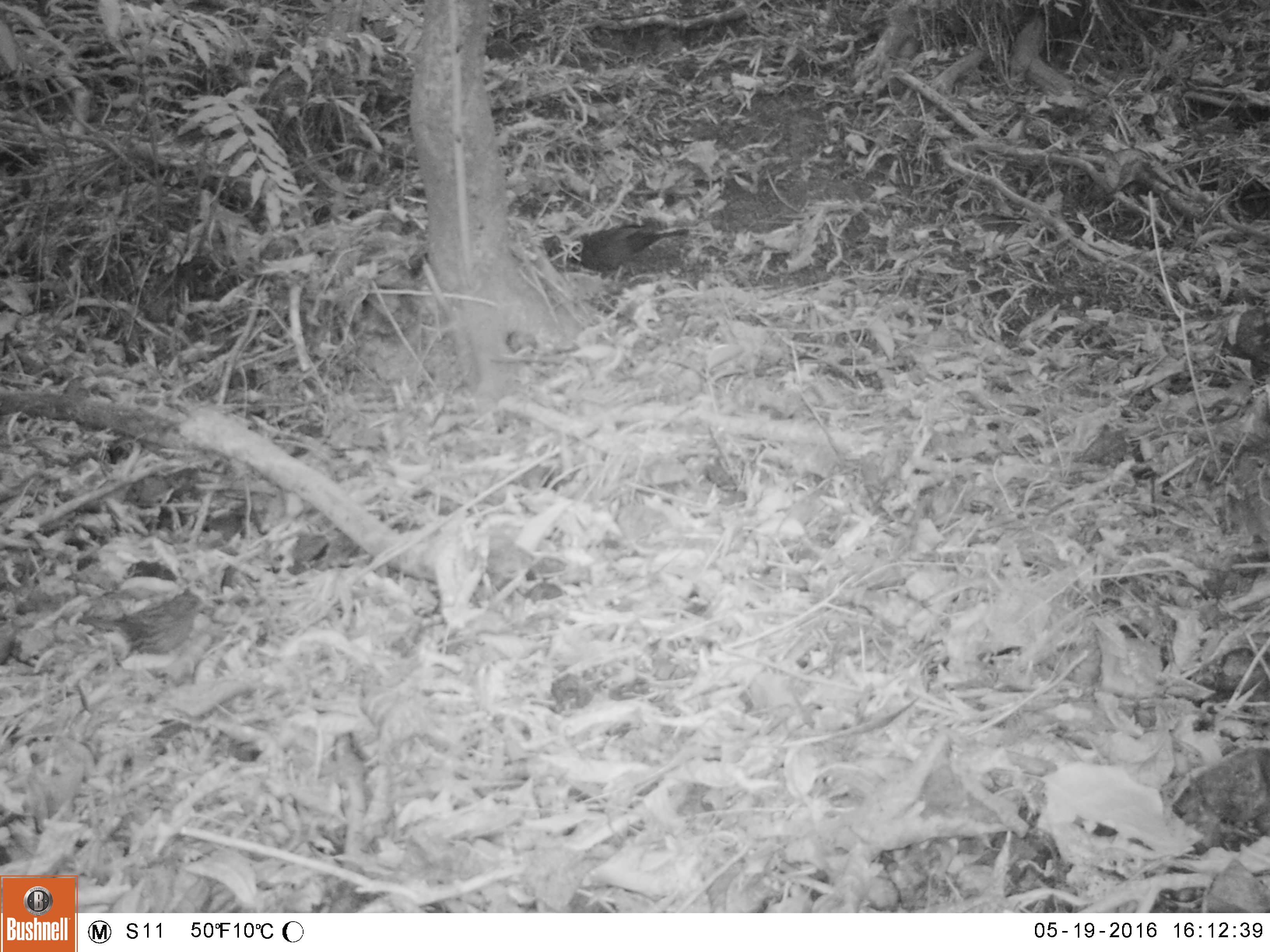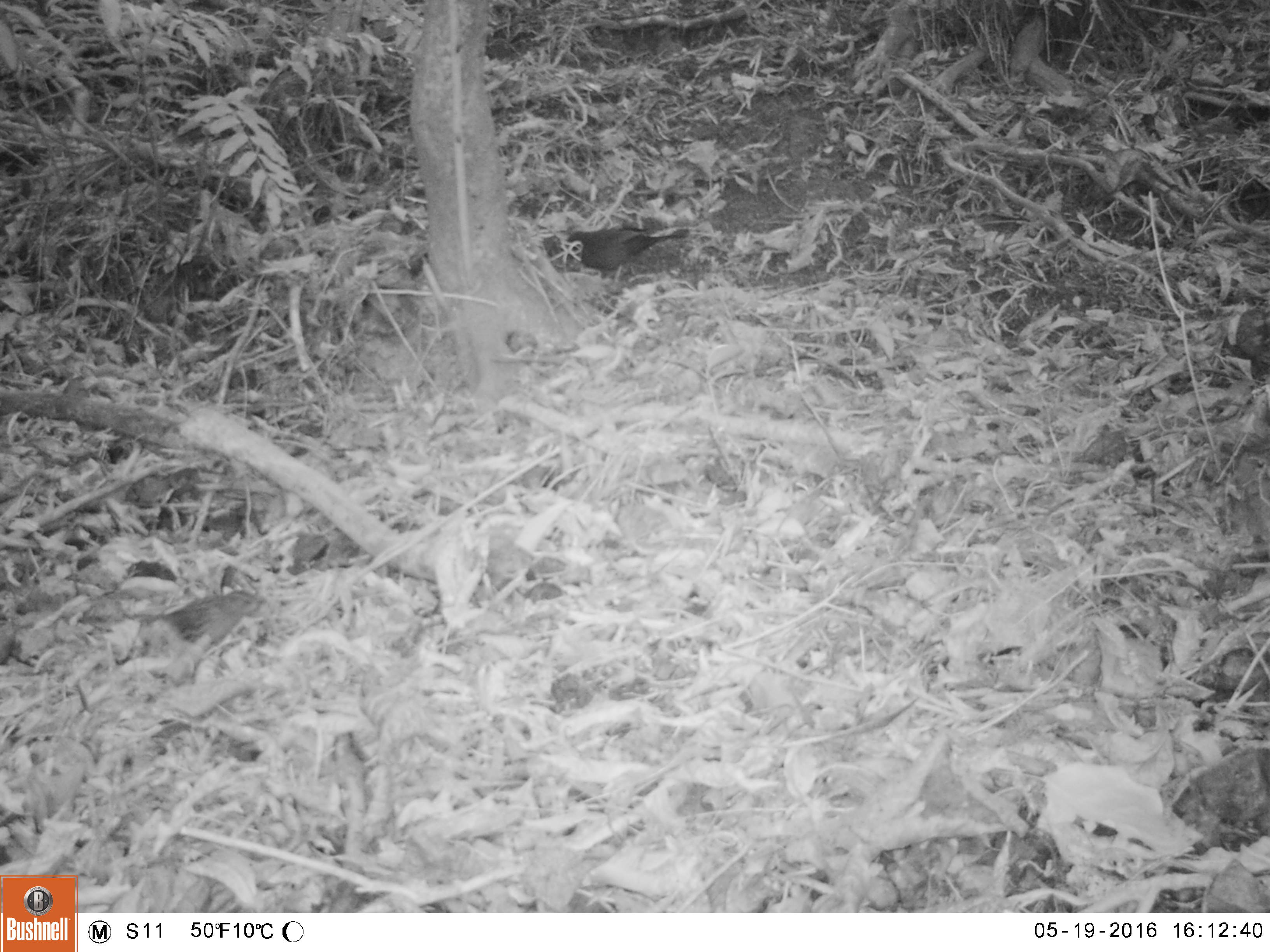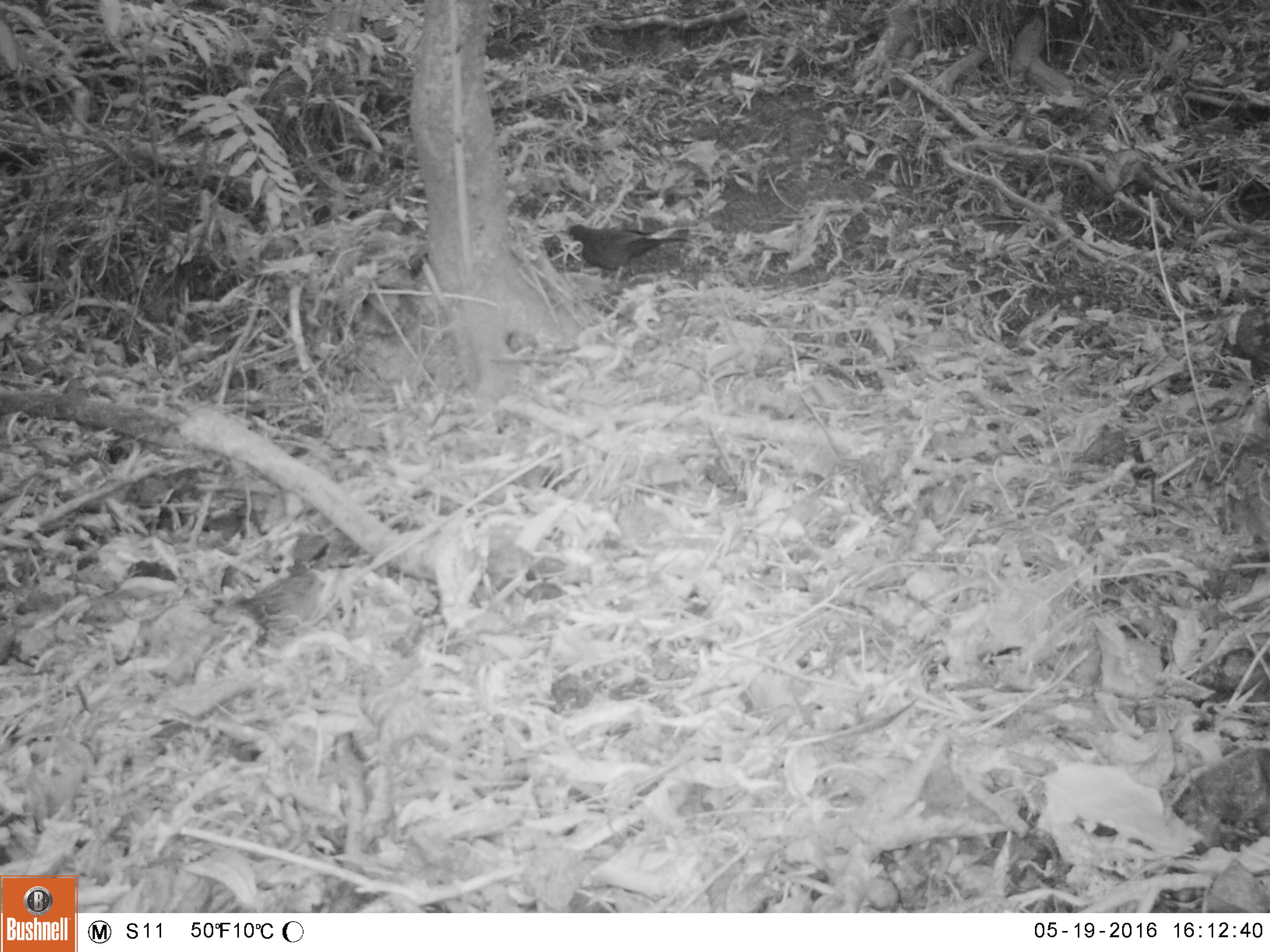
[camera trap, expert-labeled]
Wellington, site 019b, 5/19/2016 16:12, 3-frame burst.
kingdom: Animalia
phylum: Chordata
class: Aves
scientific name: Aves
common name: bird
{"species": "bird (Aves)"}